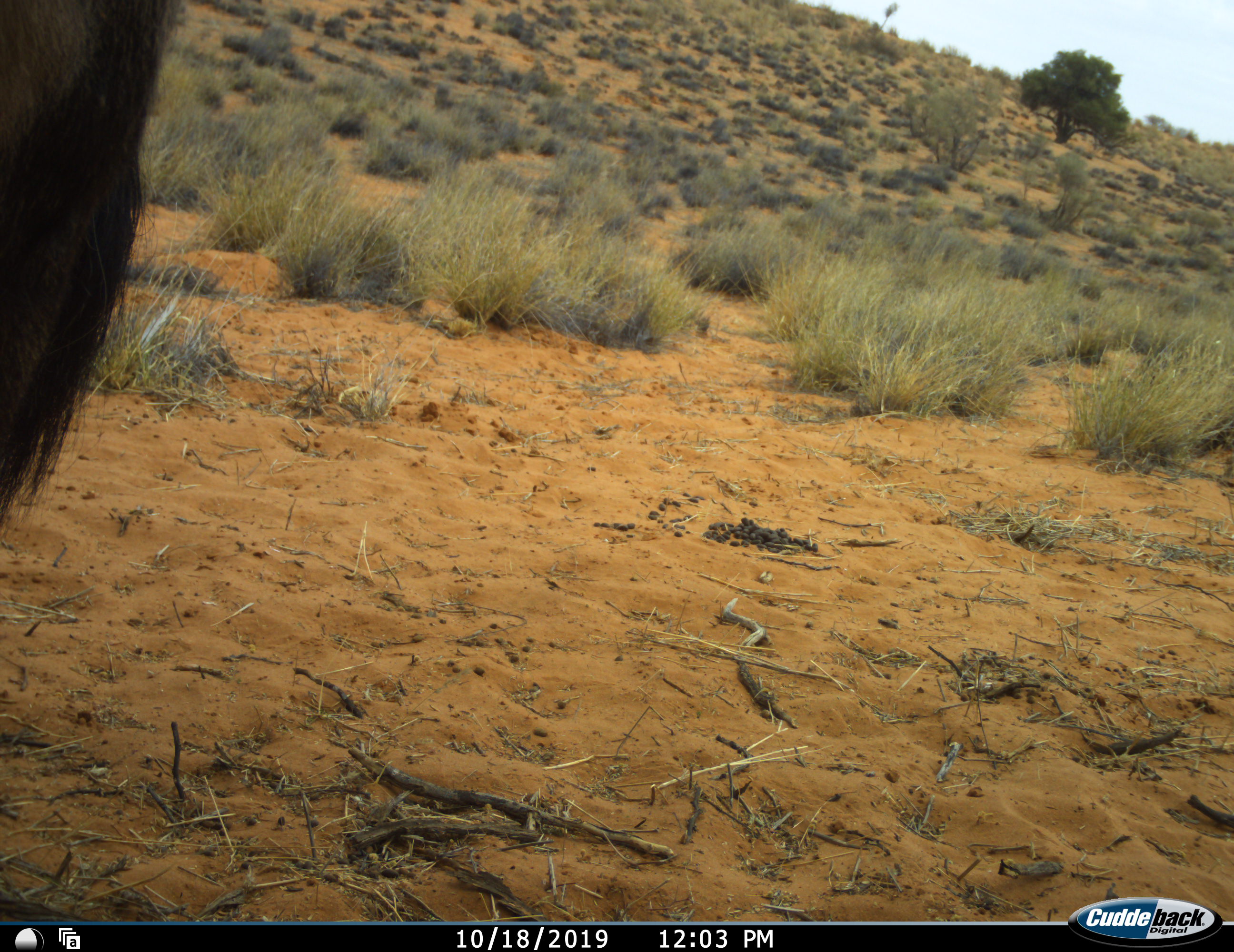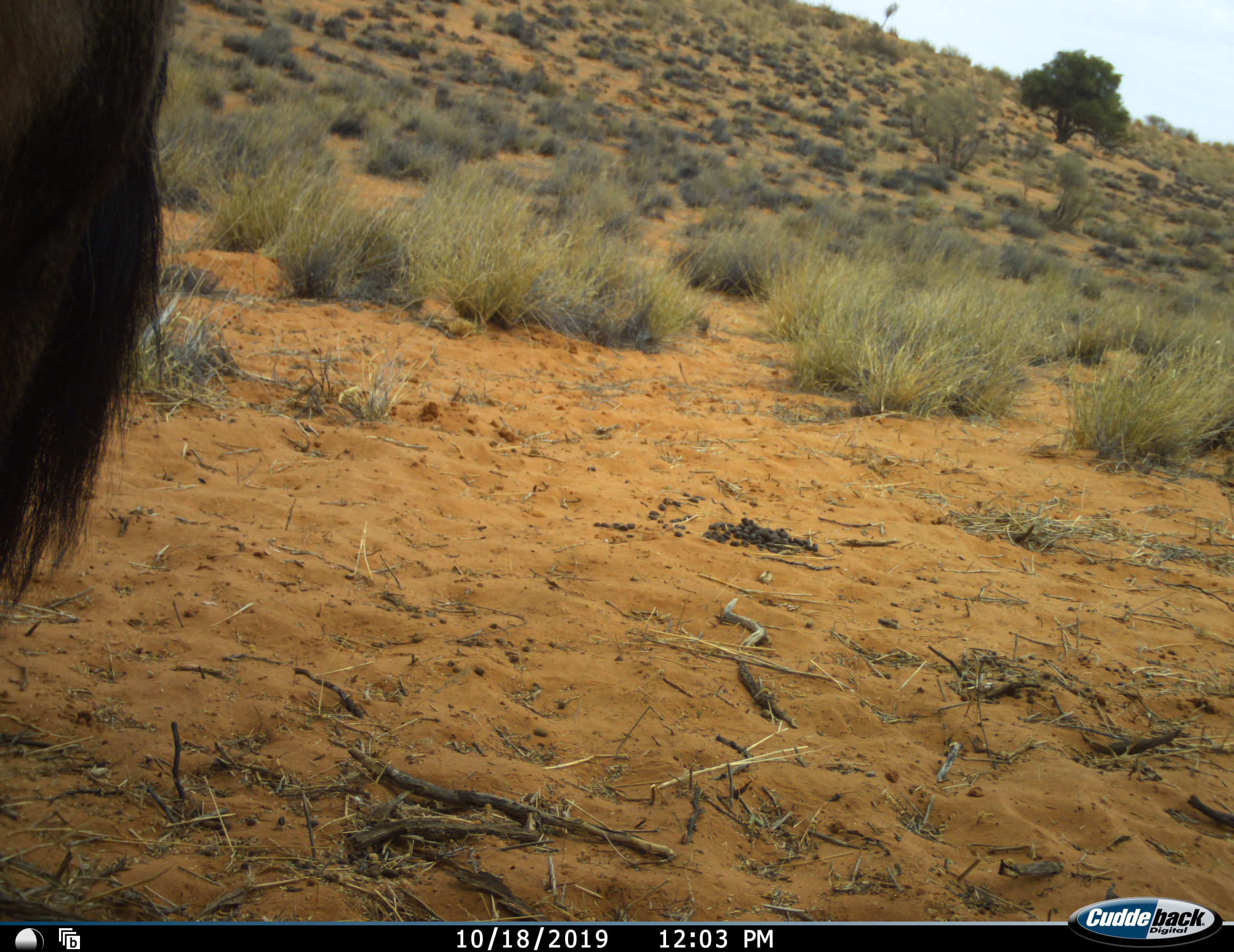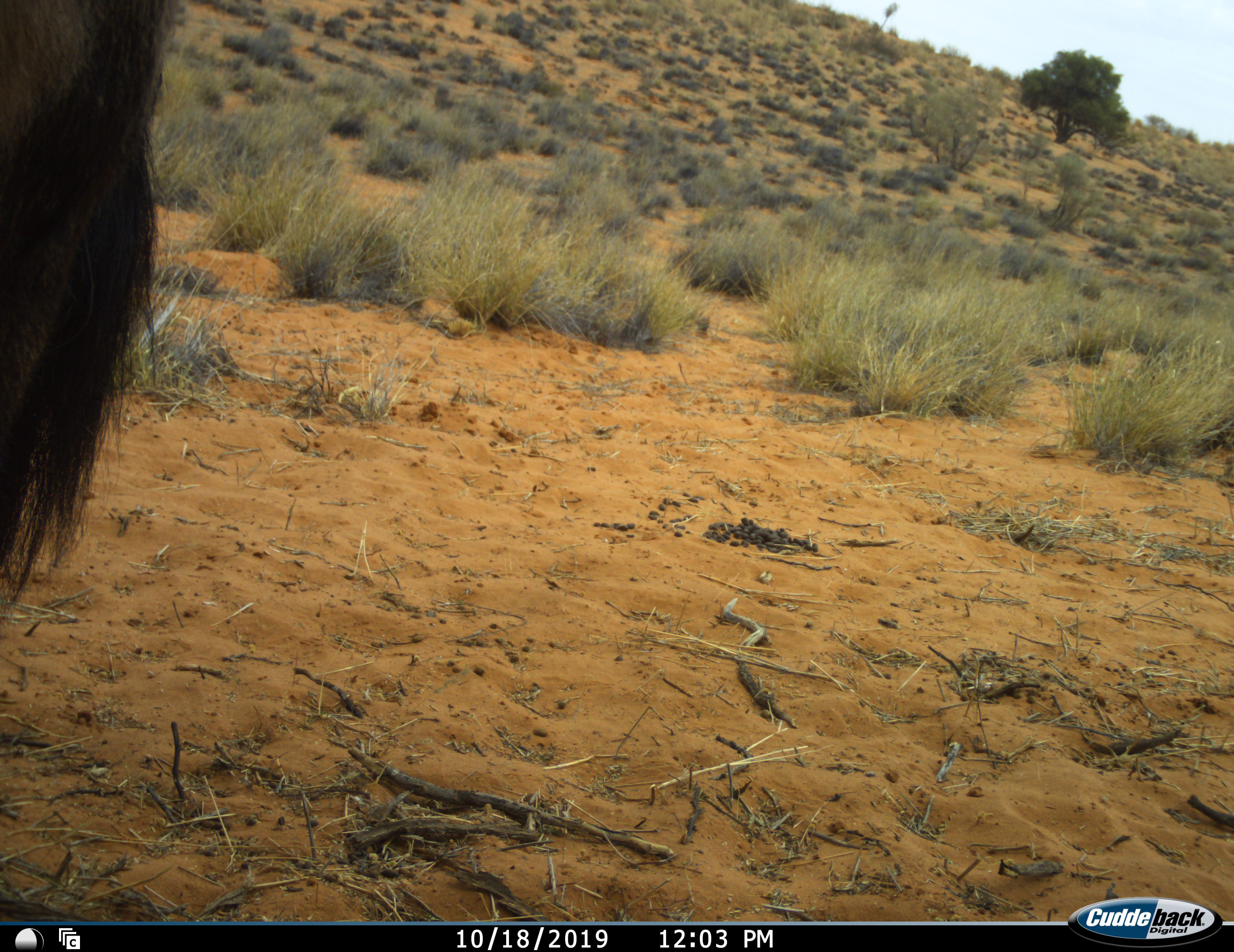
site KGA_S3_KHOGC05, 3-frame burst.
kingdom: Animalia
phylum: Chordata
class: Mammalia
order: Artiodactyla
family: Bovidae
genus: Connochaetes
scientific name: Connochaetes taurinus taurinus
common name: blue wildebeest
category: wildebeestblue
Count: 1.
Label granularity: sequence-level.